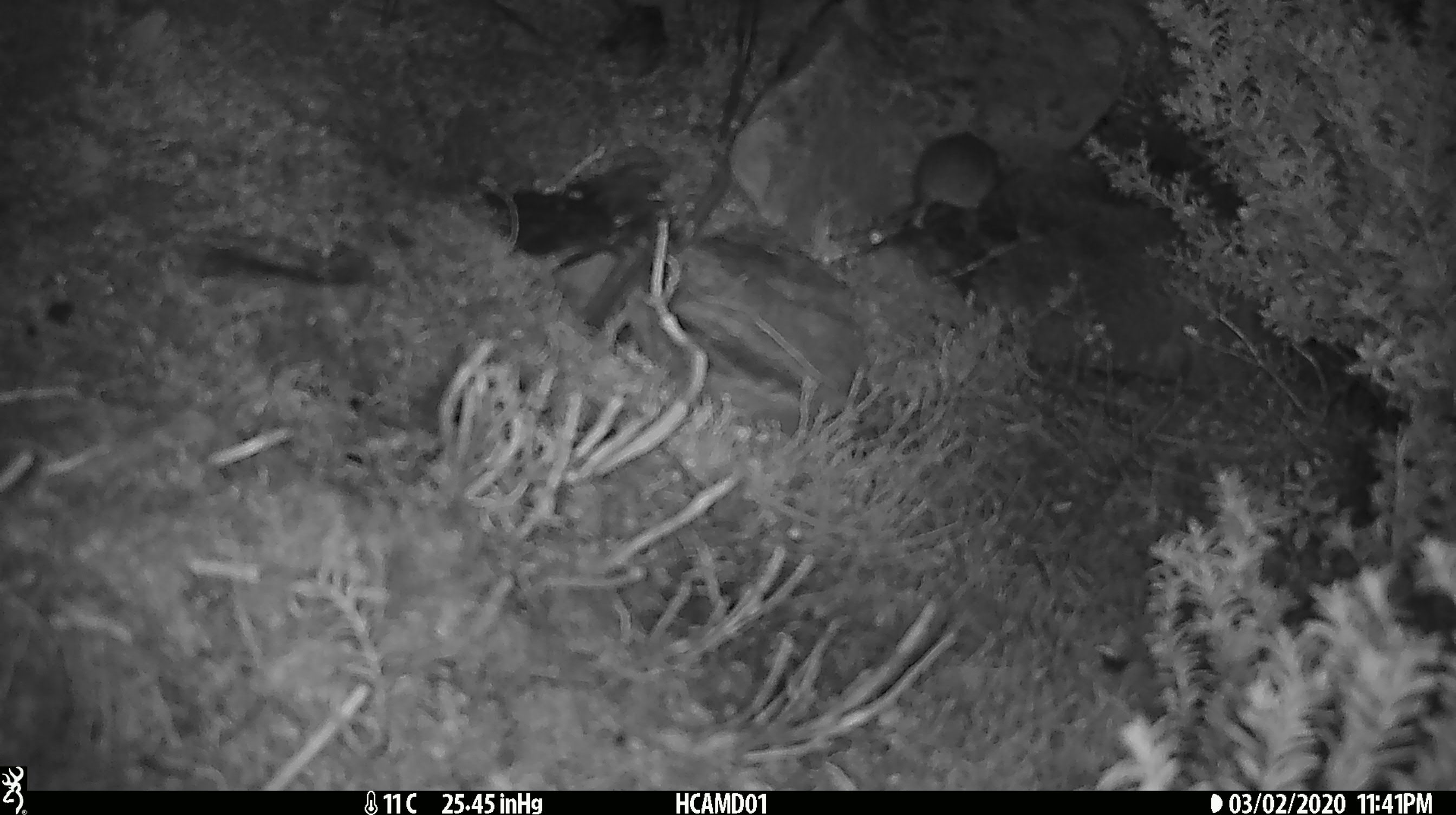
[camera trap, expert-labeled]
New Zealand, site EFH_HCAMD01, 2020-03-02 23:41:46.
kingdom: Animalia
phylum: Chordata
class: Mammalia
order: Rodentia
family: Muridae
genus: Mus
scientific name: Mus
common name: mouse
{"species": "mouse (Mus)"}